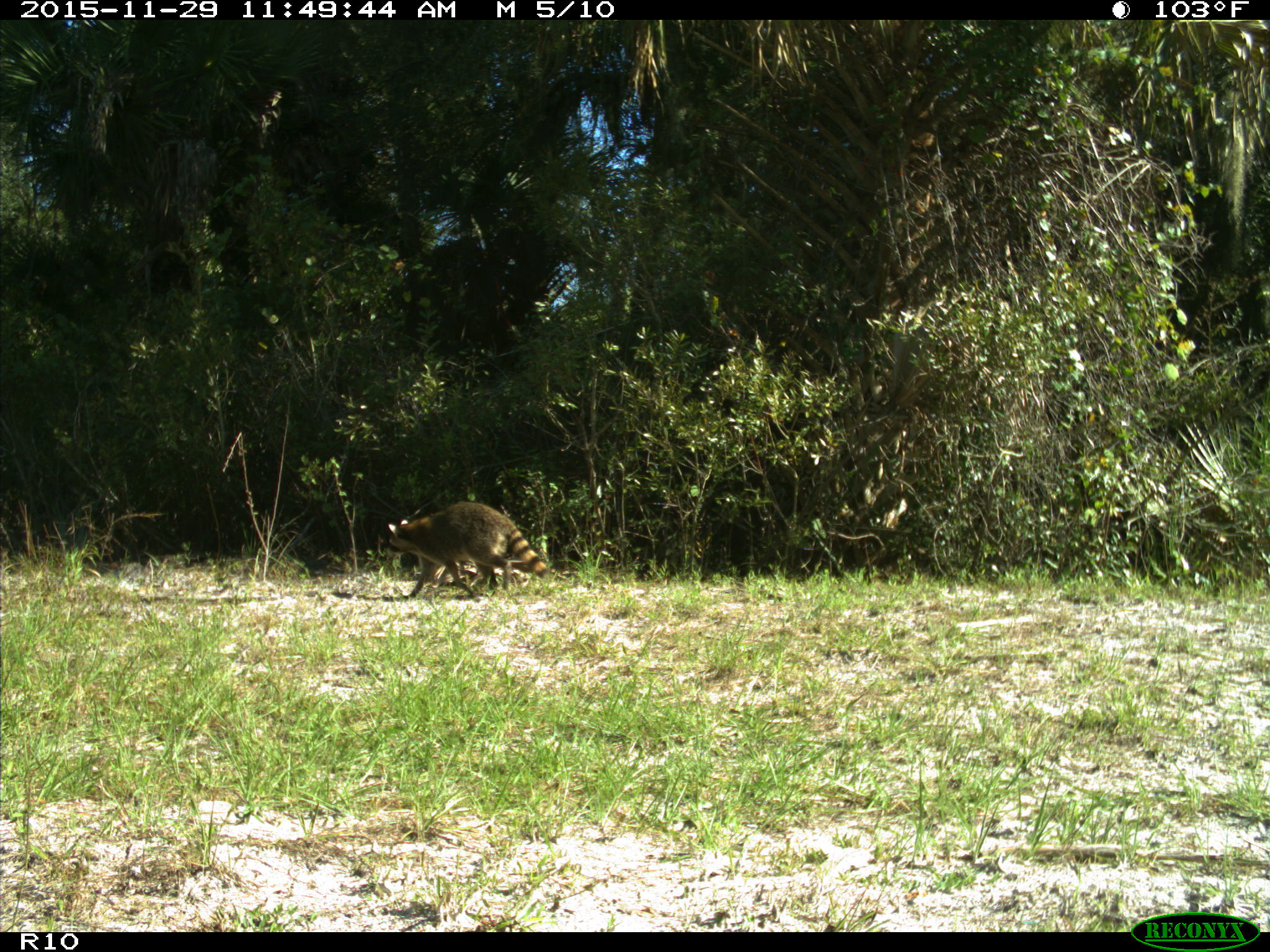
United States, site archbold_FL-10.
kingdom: Animalia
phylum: Chordata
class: Mammalia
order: Carnivora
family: Procyonidae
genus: Procyon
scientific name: Procyon lotor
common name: common raccoon